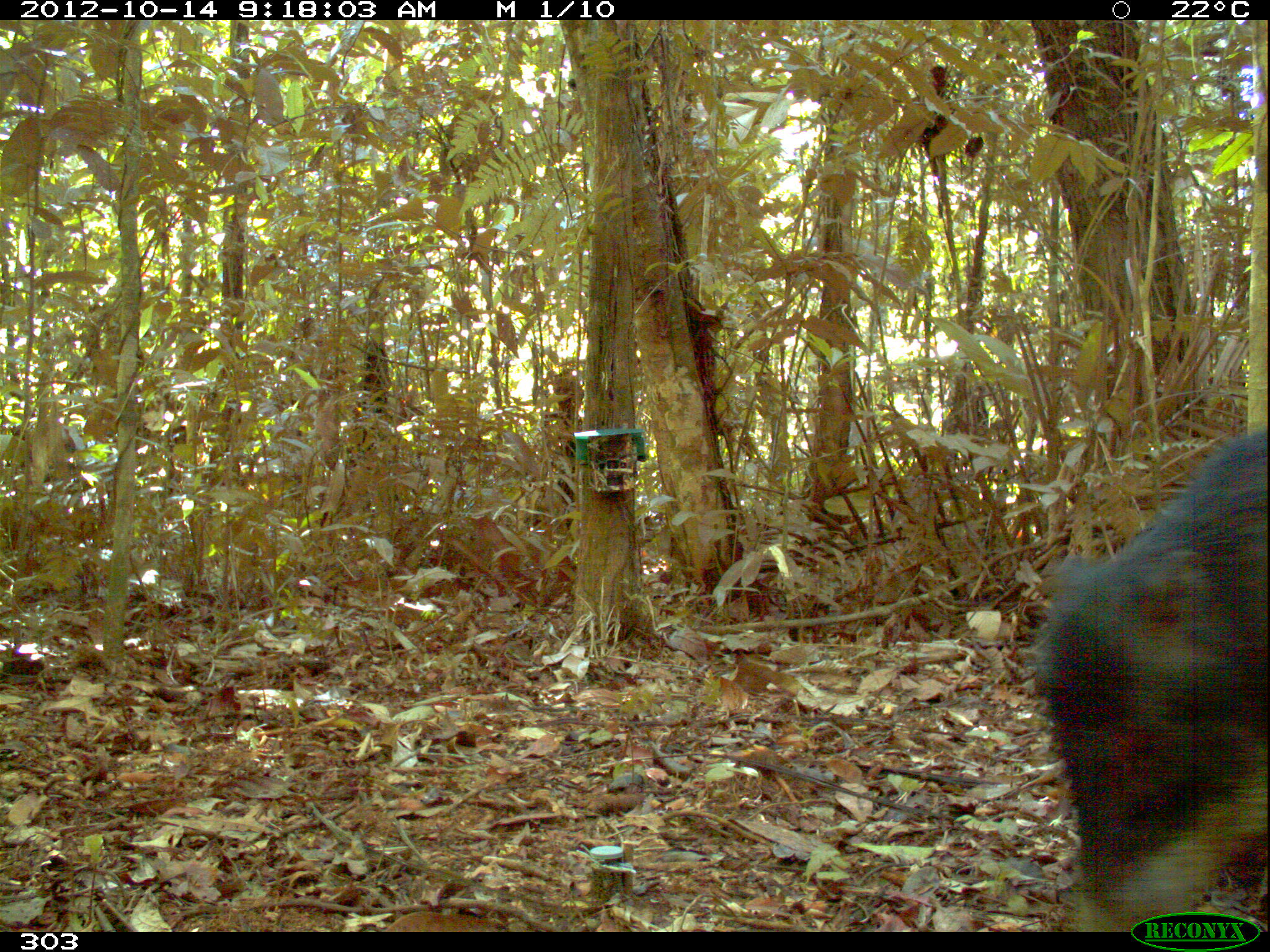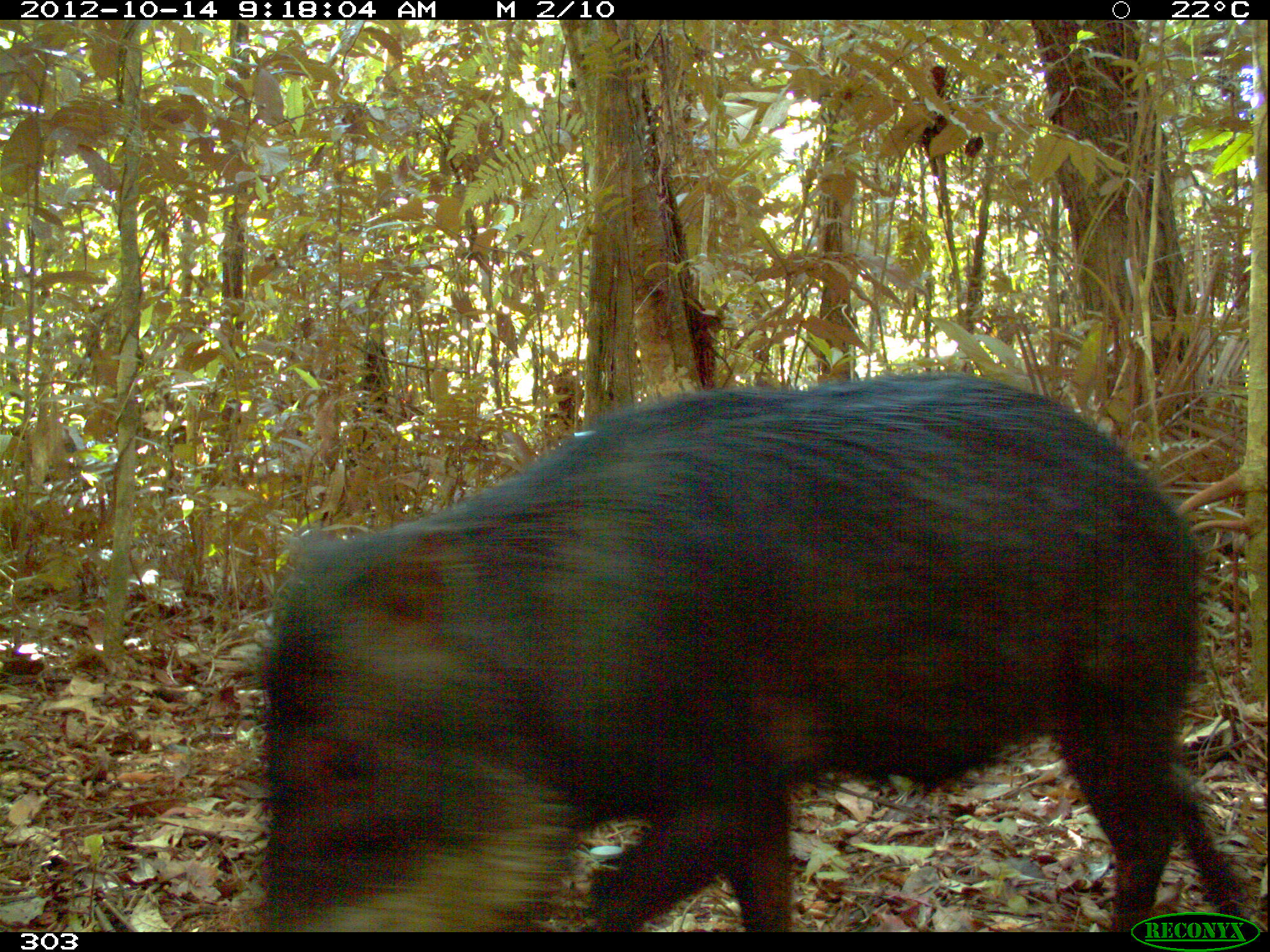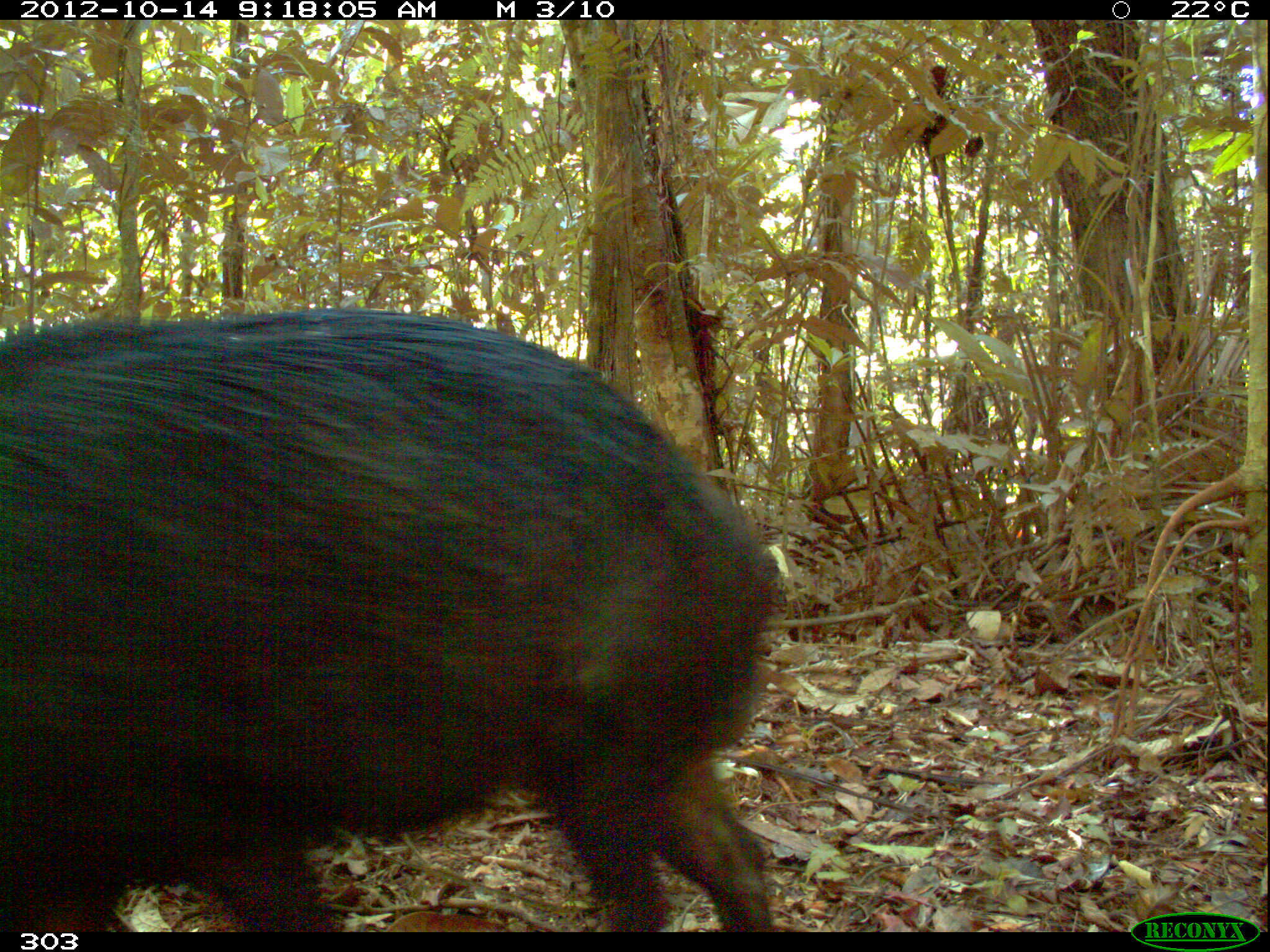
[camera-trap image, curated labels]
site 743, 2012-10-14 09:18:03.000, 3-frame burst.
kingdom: Animalia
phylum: Chordata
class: Mammalia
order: Artiodactyla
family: Tayassuidae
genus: Tayassu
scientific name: Tayassu pecari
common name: white-lipped peccary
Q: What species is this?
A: Tayassu pecari (white-lipped peccary).